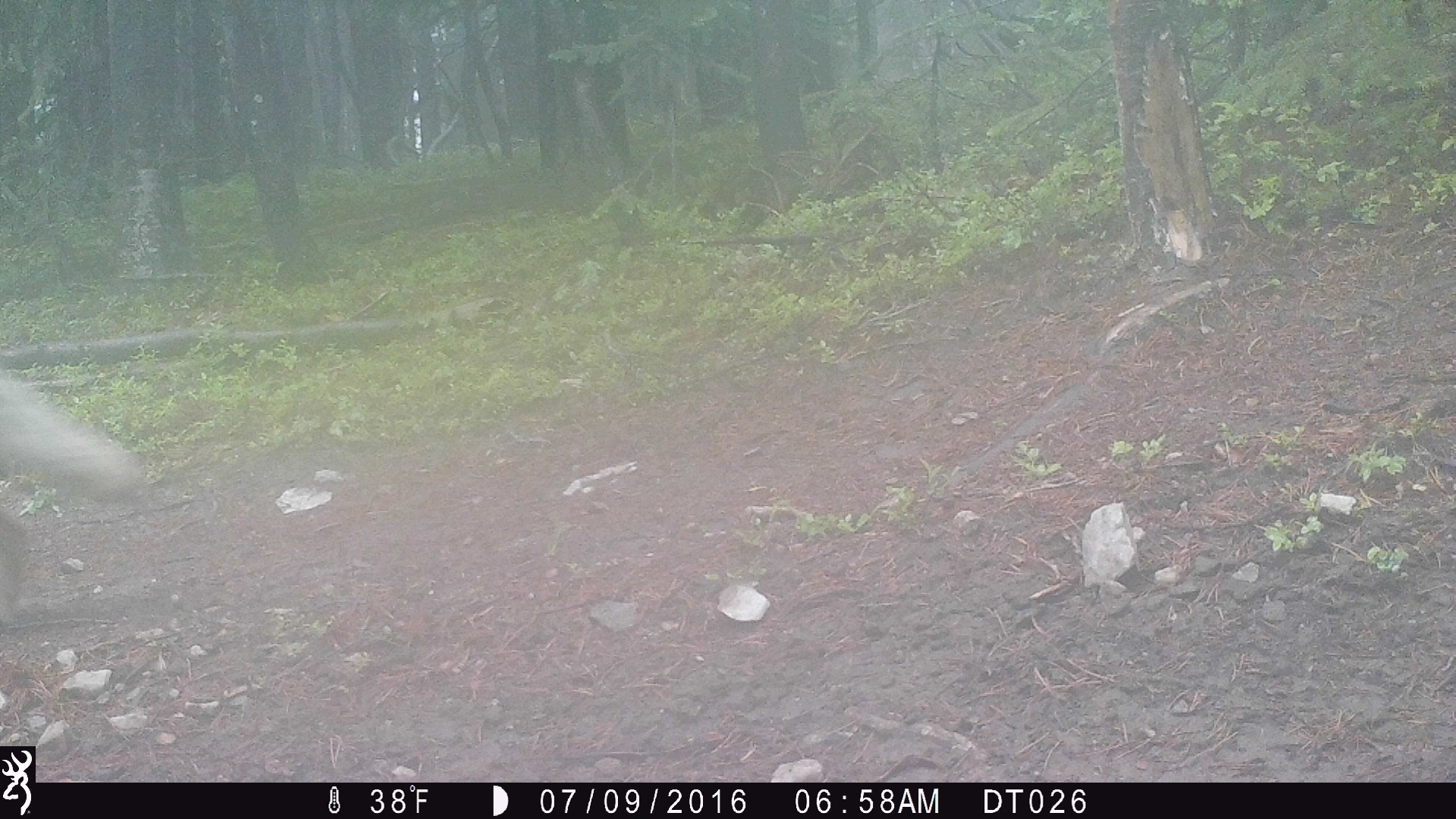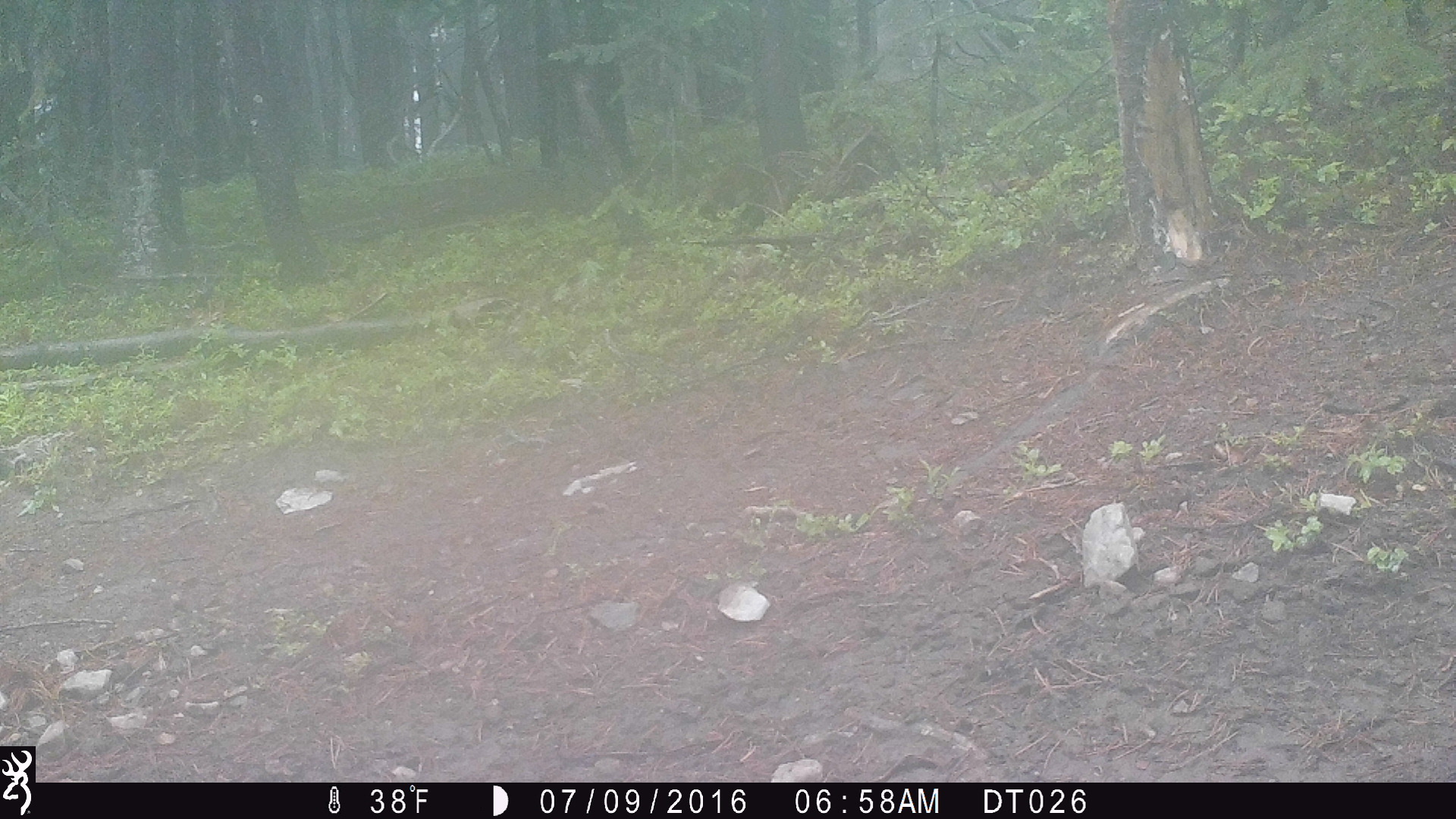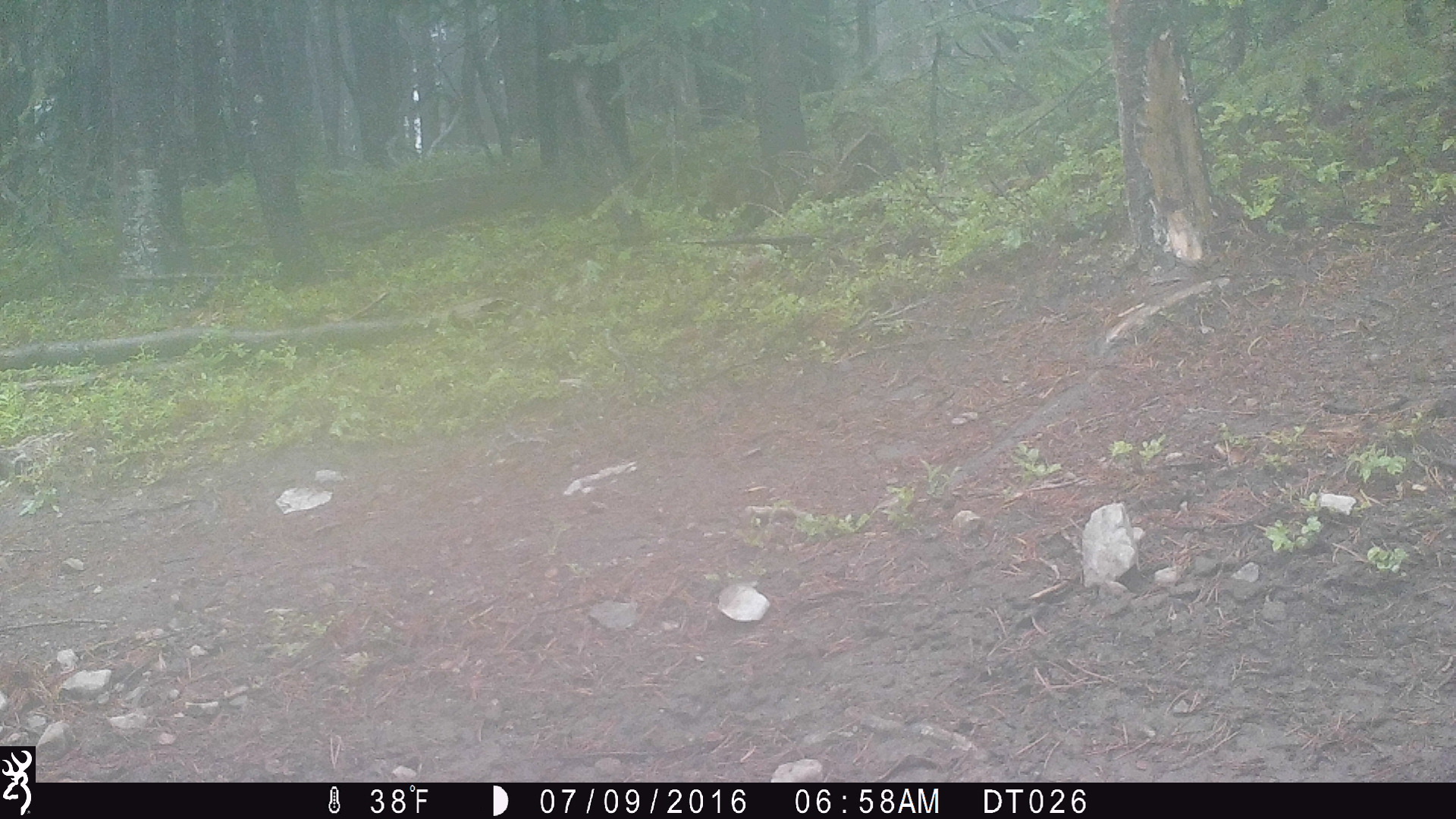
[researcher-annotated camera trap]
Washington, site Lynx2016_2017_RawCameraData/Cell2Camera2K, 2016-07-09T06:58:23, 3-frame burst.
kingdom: Animalia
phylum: Chordata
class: Mammalia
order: Carnivora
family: Canidae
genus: Canis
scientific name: Canis latrans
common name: coyote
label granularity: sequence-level